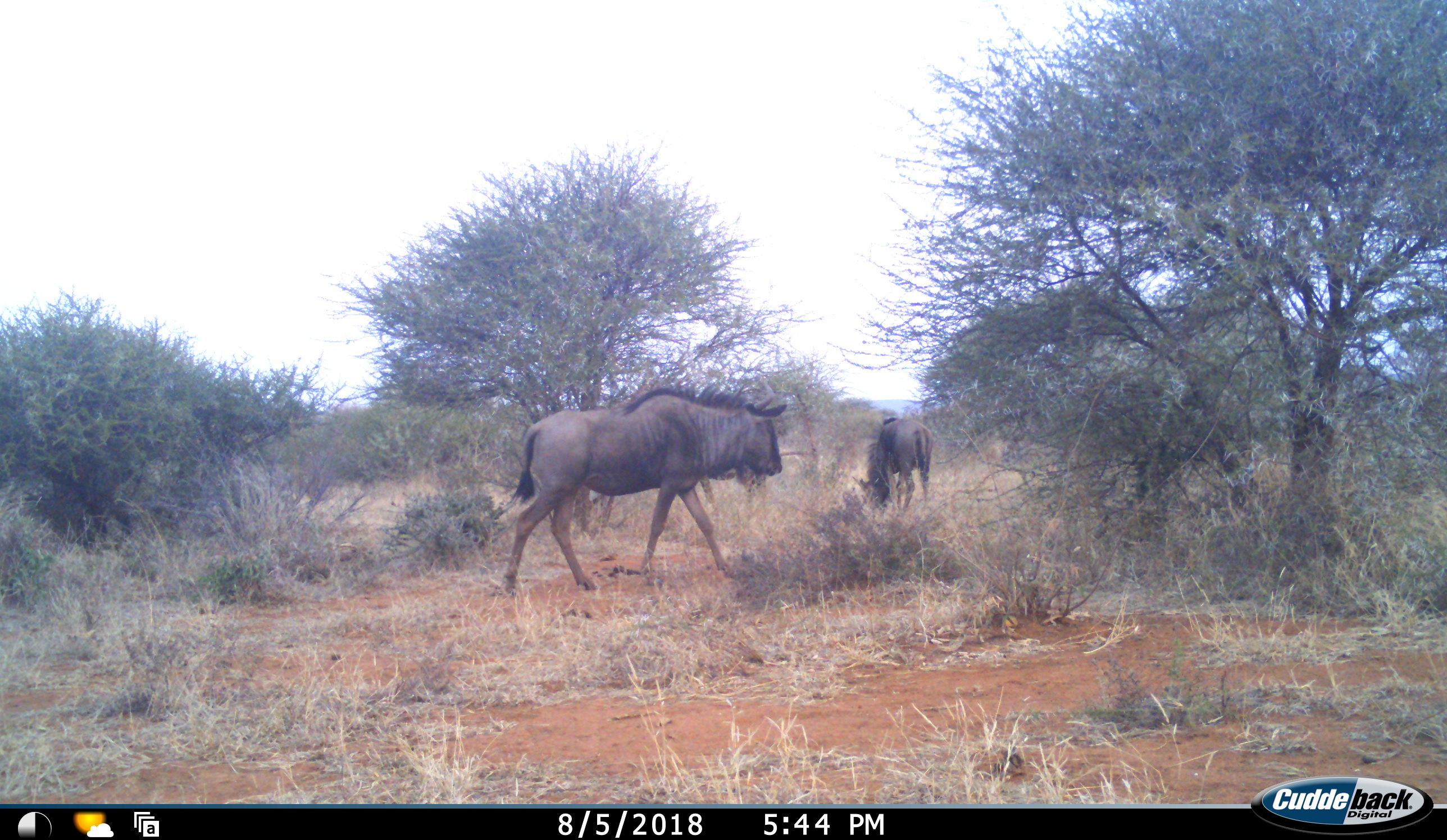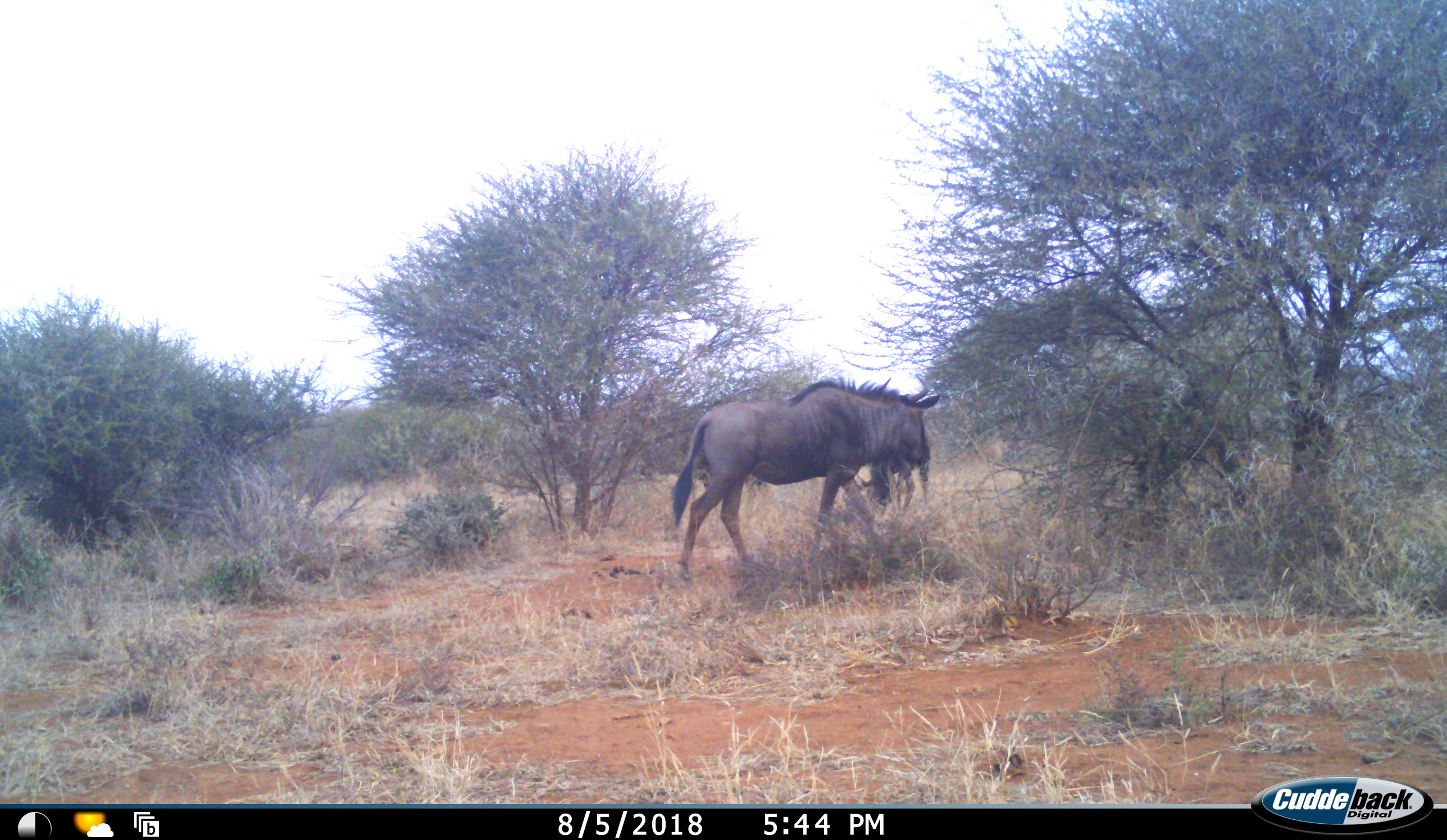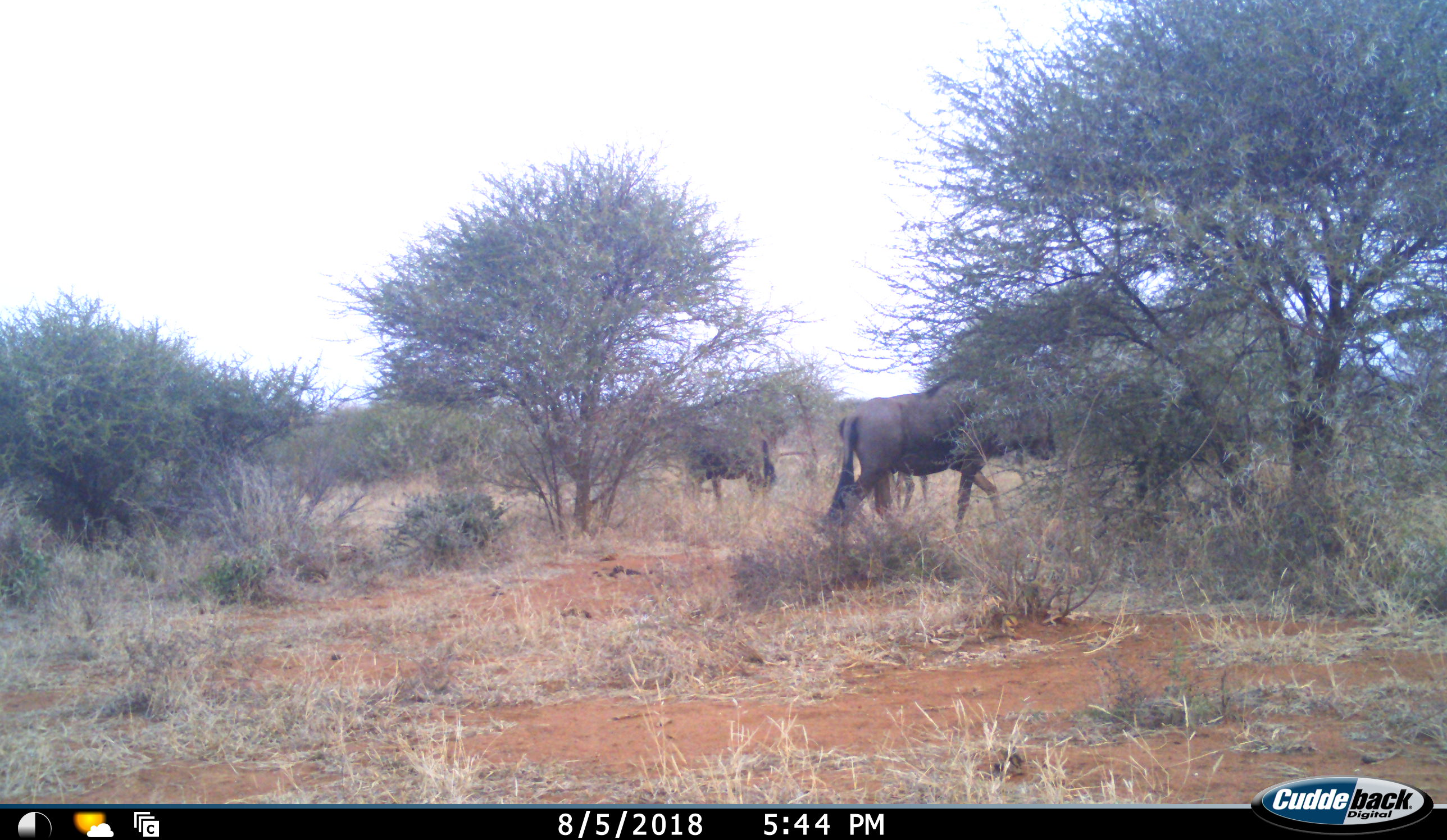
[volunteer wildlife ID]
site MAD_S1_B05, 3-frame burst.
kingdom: Animalia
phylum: Chordata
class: Mammalia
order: Artiodactyla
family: Bovidae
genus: Connochaetes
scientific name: Connochaetes taurinus taurinus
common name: blue wildebeest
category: wildebeestblue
Wildebeestblue (blue wildebeest) (Connochaetes taurinus taurinus), count 2. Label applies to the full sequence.